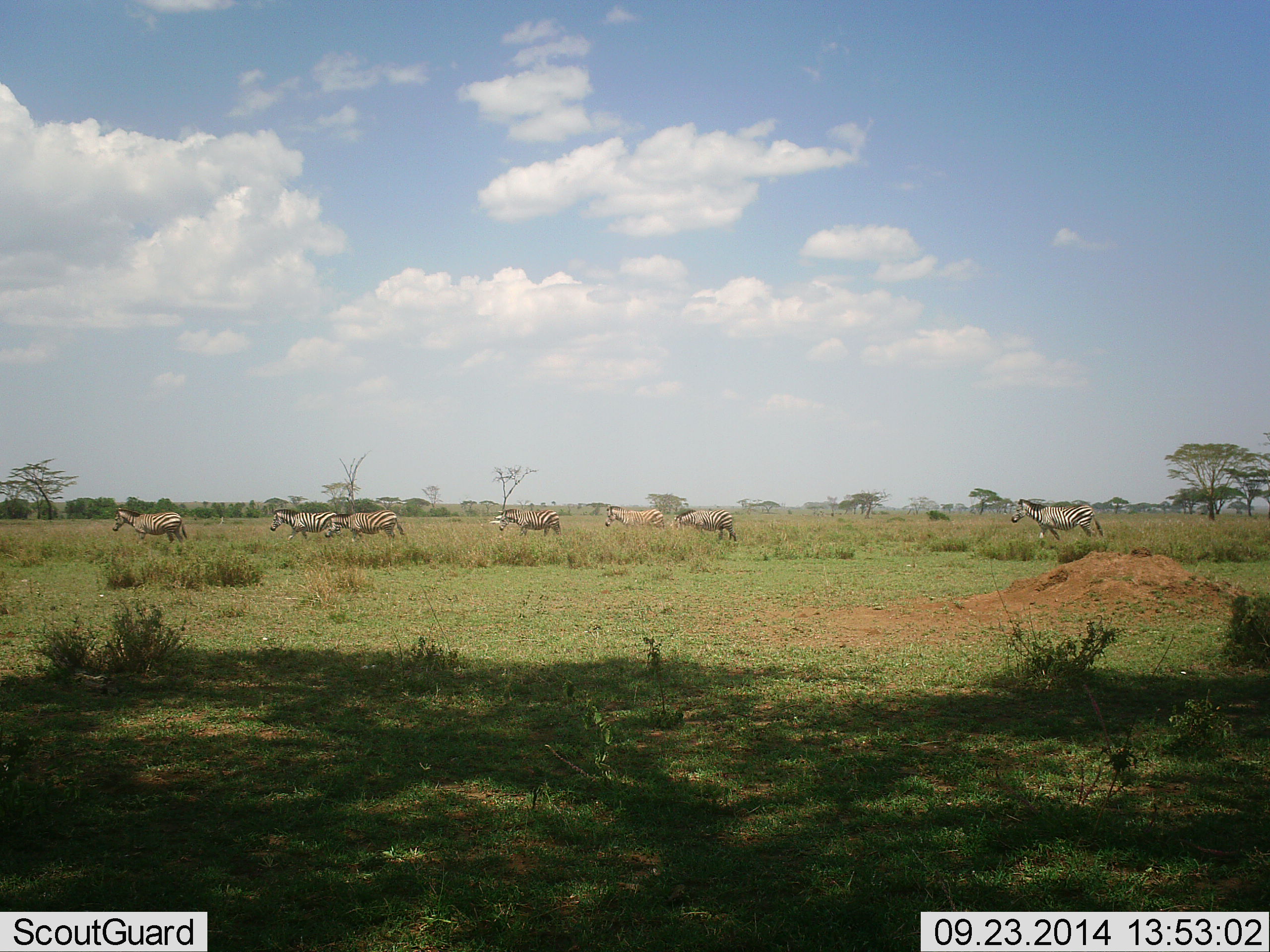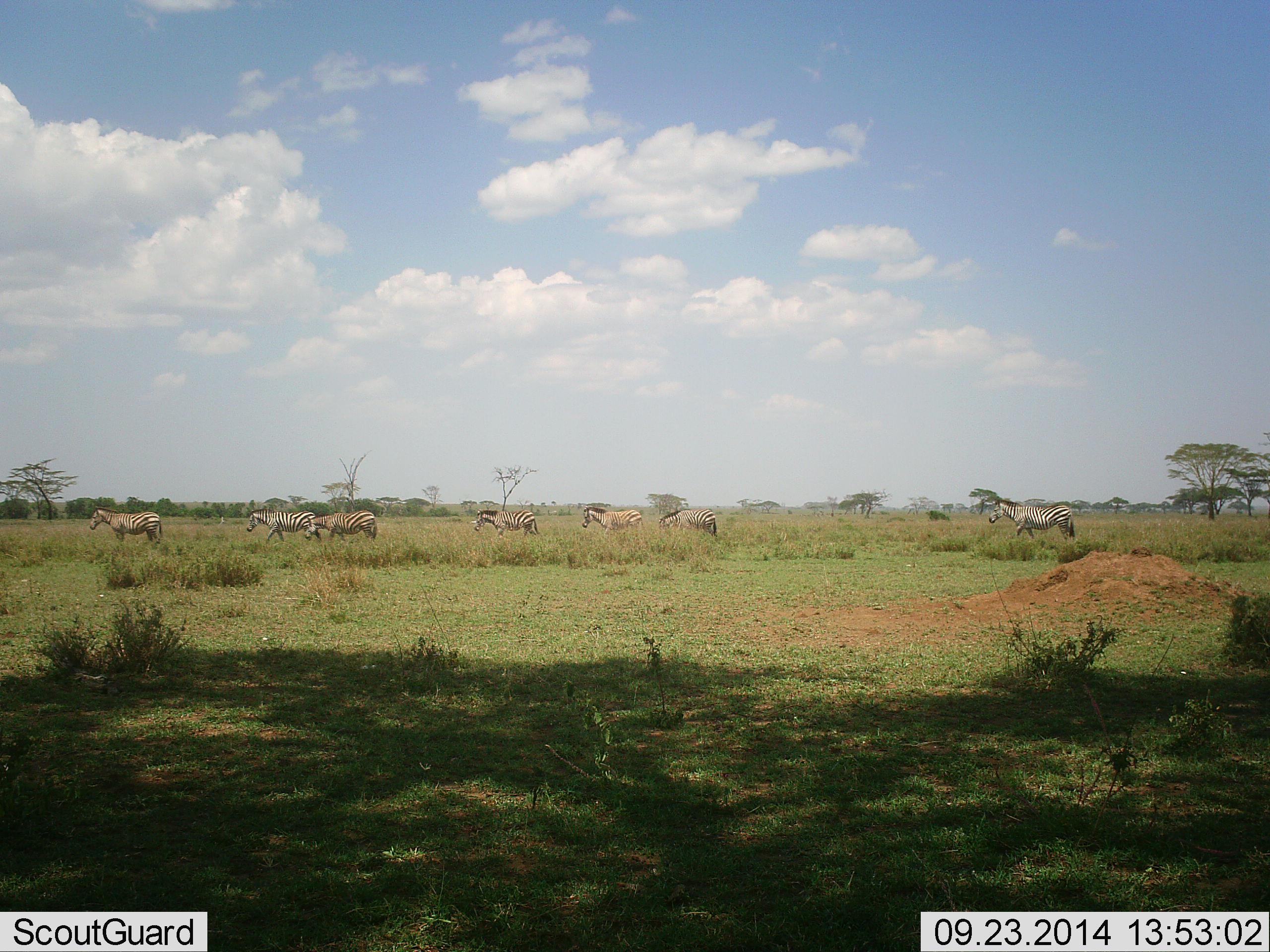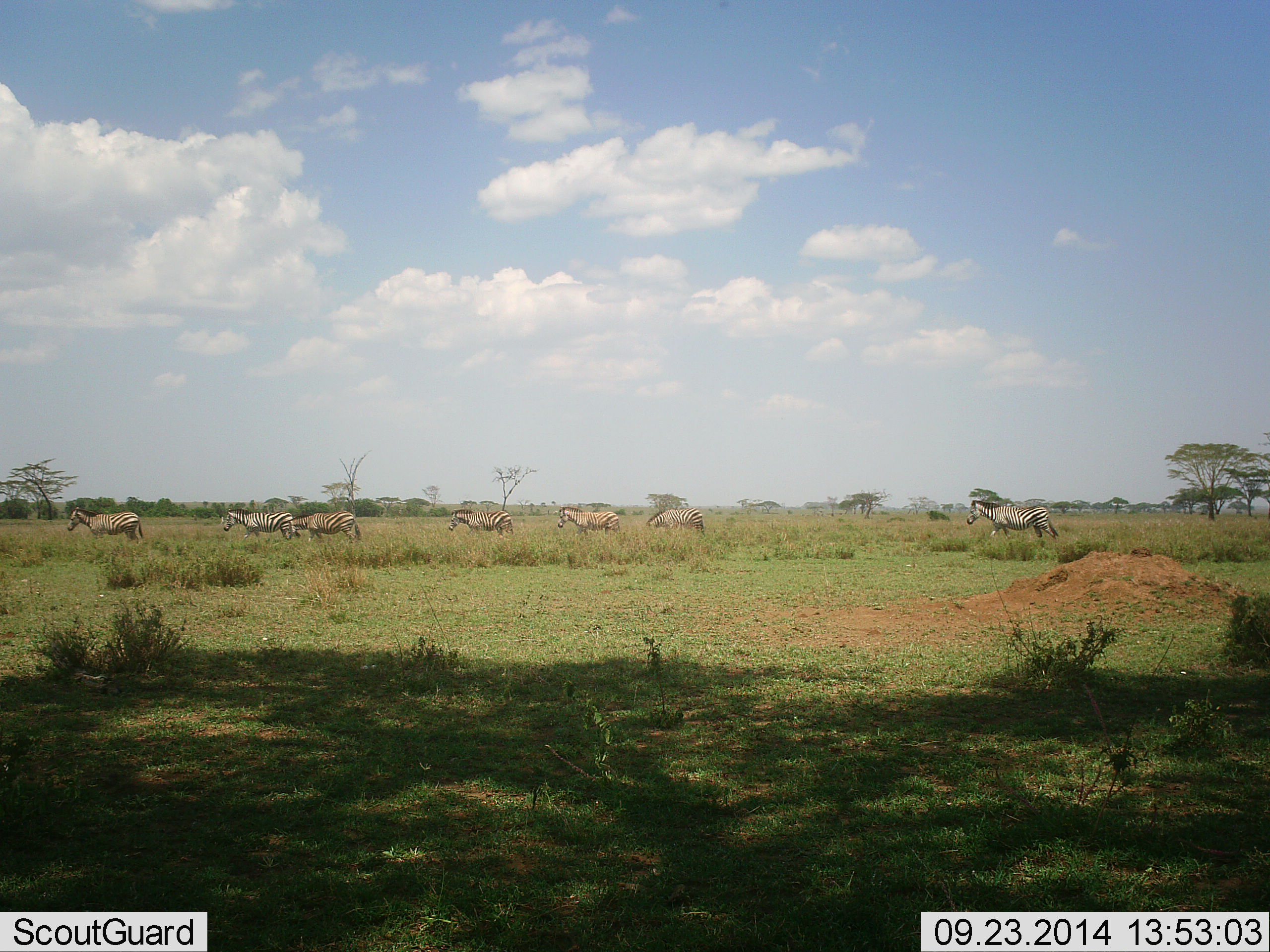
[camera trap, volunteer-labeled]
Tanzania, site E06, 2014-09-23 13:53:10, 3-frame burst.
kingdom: Animalia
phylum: Chordata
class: Mammalia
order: Perissodactyla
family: Equidae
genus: Equus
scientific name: Equus quagga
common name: plains zebra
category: zebra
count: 7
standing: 20%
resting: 0%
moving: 100%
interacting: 0%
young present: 0%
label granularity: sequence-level